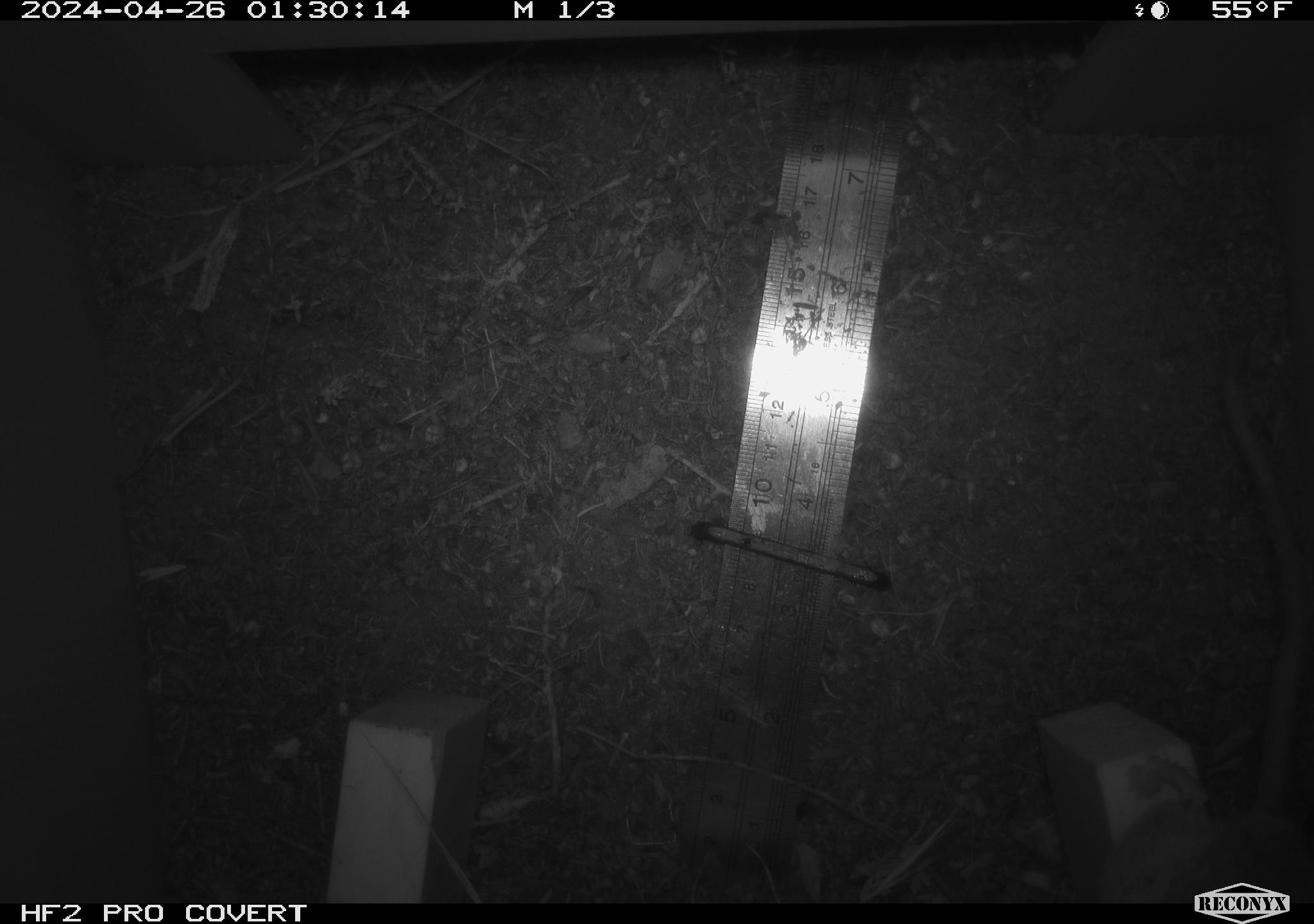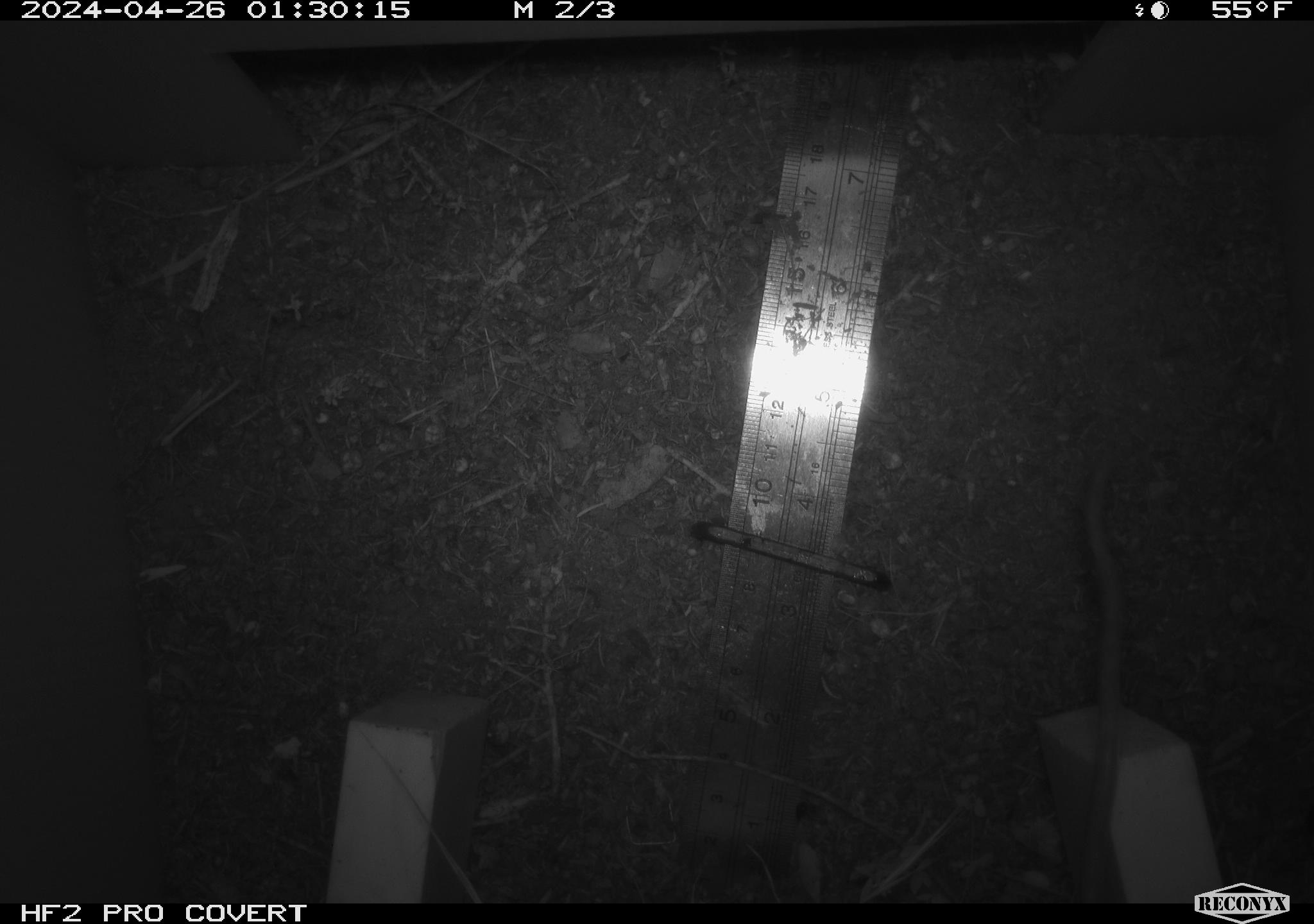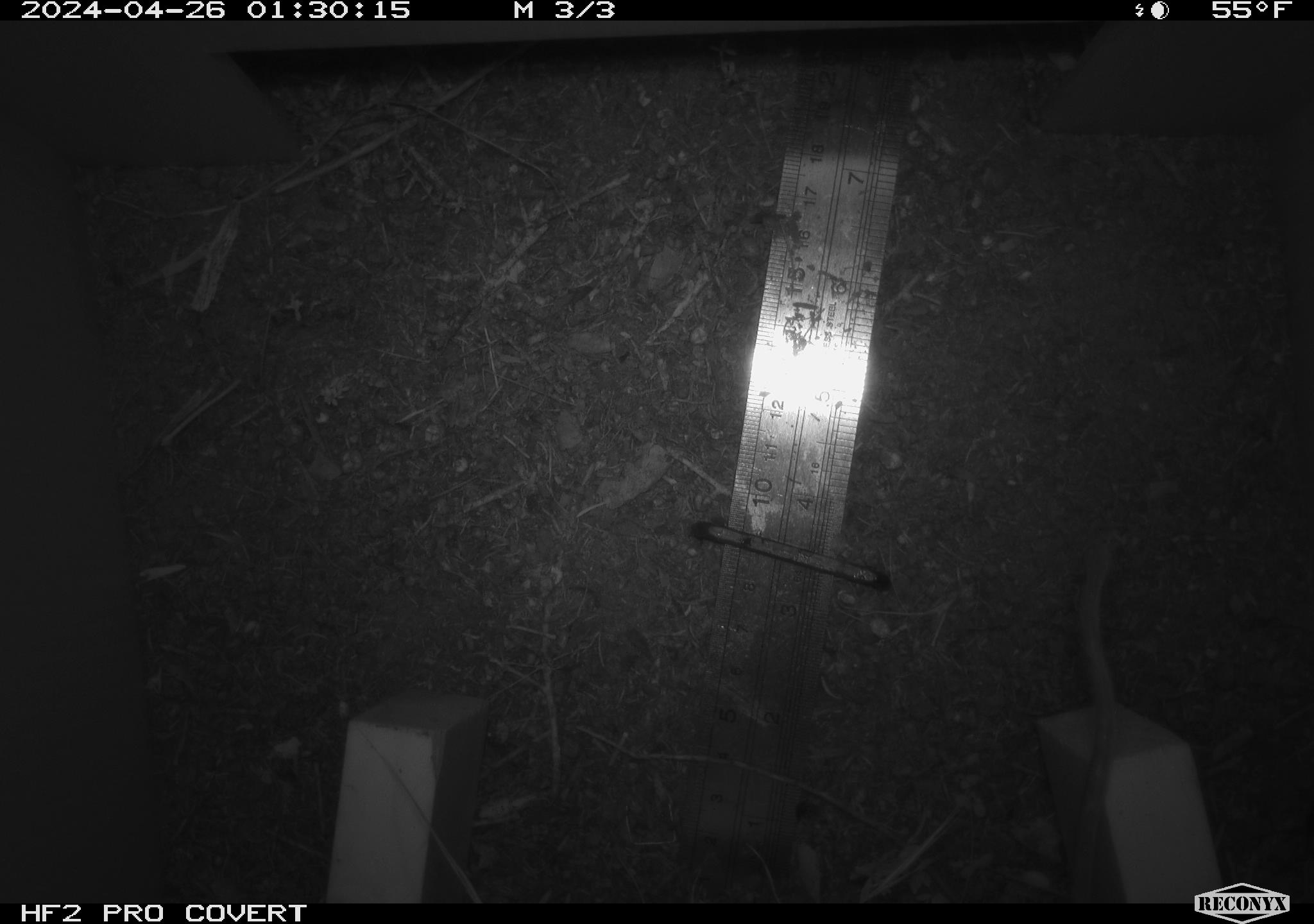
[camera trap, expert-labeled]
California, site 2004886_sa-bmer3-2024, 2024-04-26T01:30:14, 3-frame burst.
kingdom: Animalia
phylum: Chordata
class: Mammalia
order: Rodentia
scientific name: Rodentia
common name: mouse species